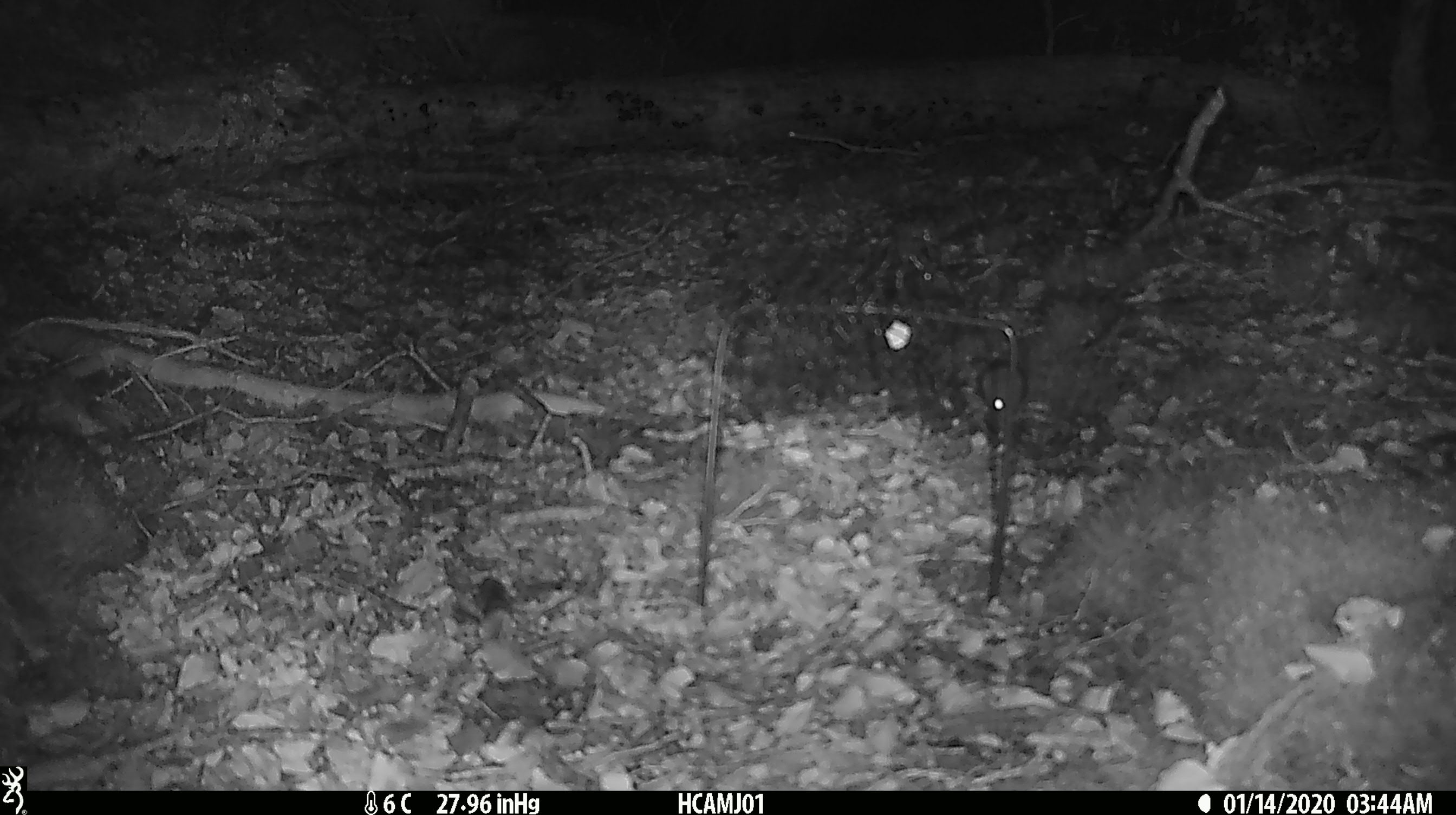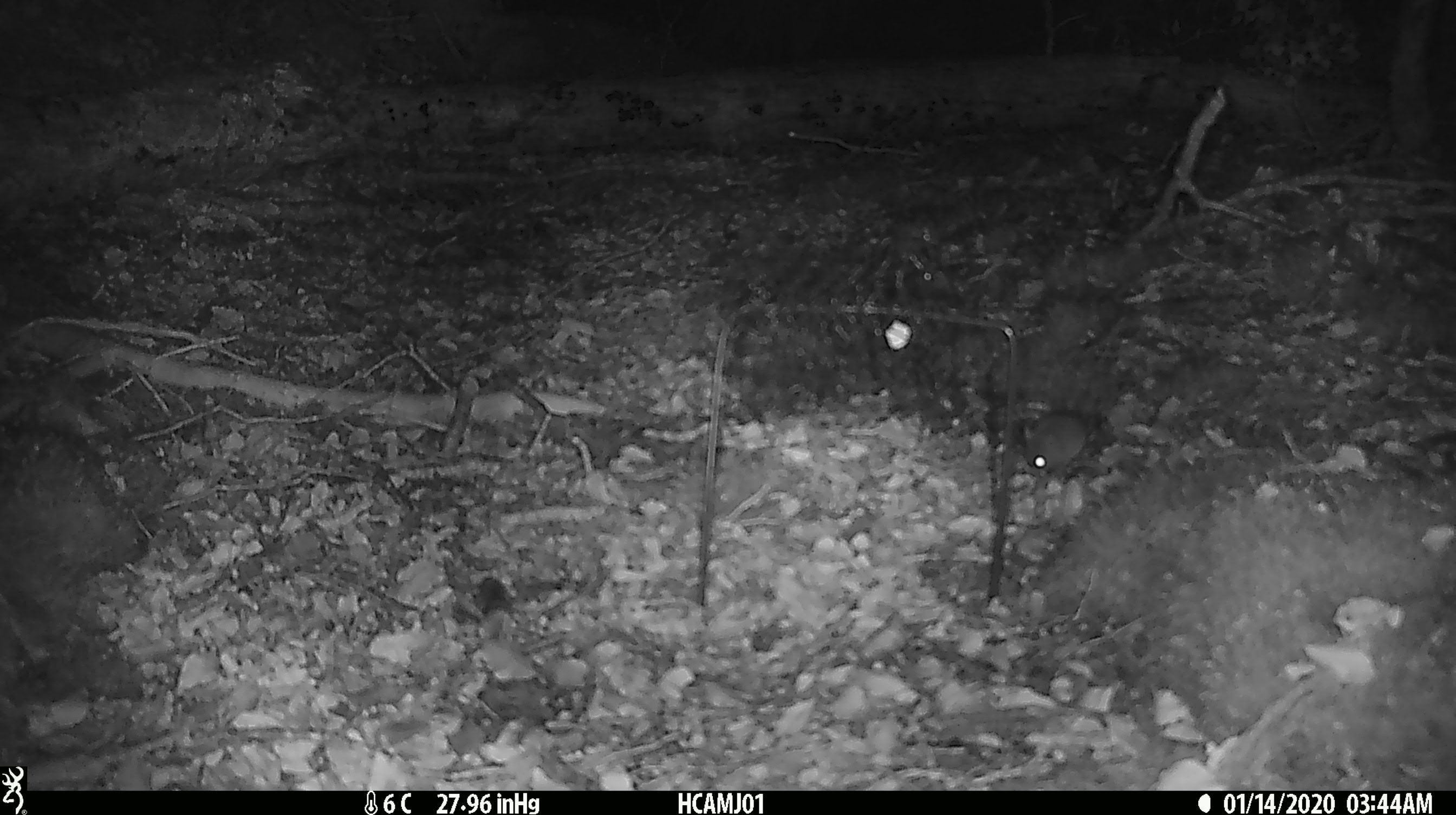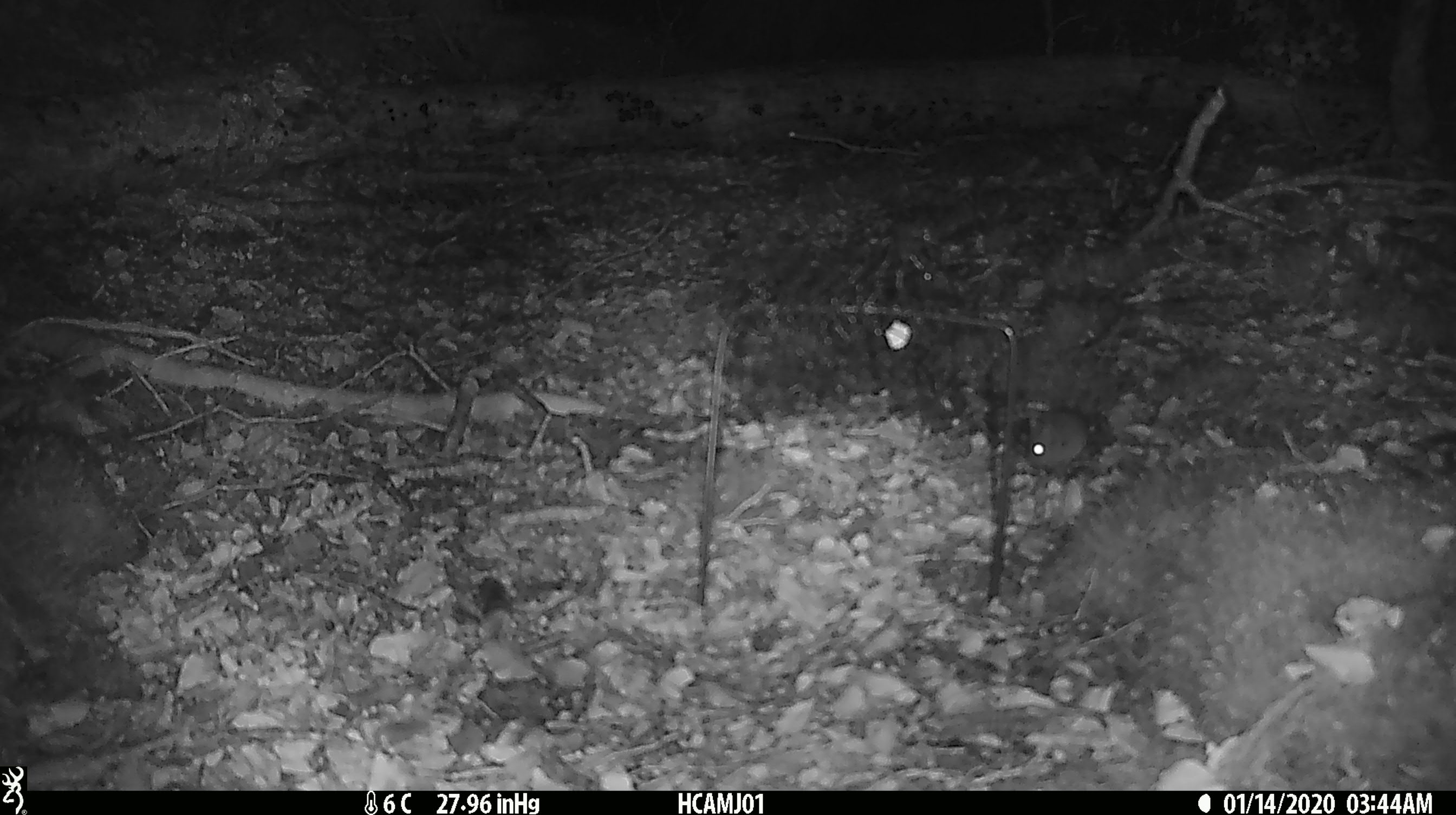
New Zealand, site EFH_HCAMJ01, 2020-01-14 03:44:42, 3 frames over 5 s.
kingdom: Animalia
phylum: Chordata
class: Mammalia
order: Rodentia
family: Muridae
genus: Mus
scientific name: Mus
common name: mouse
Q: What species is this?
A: Mouse (Mus).